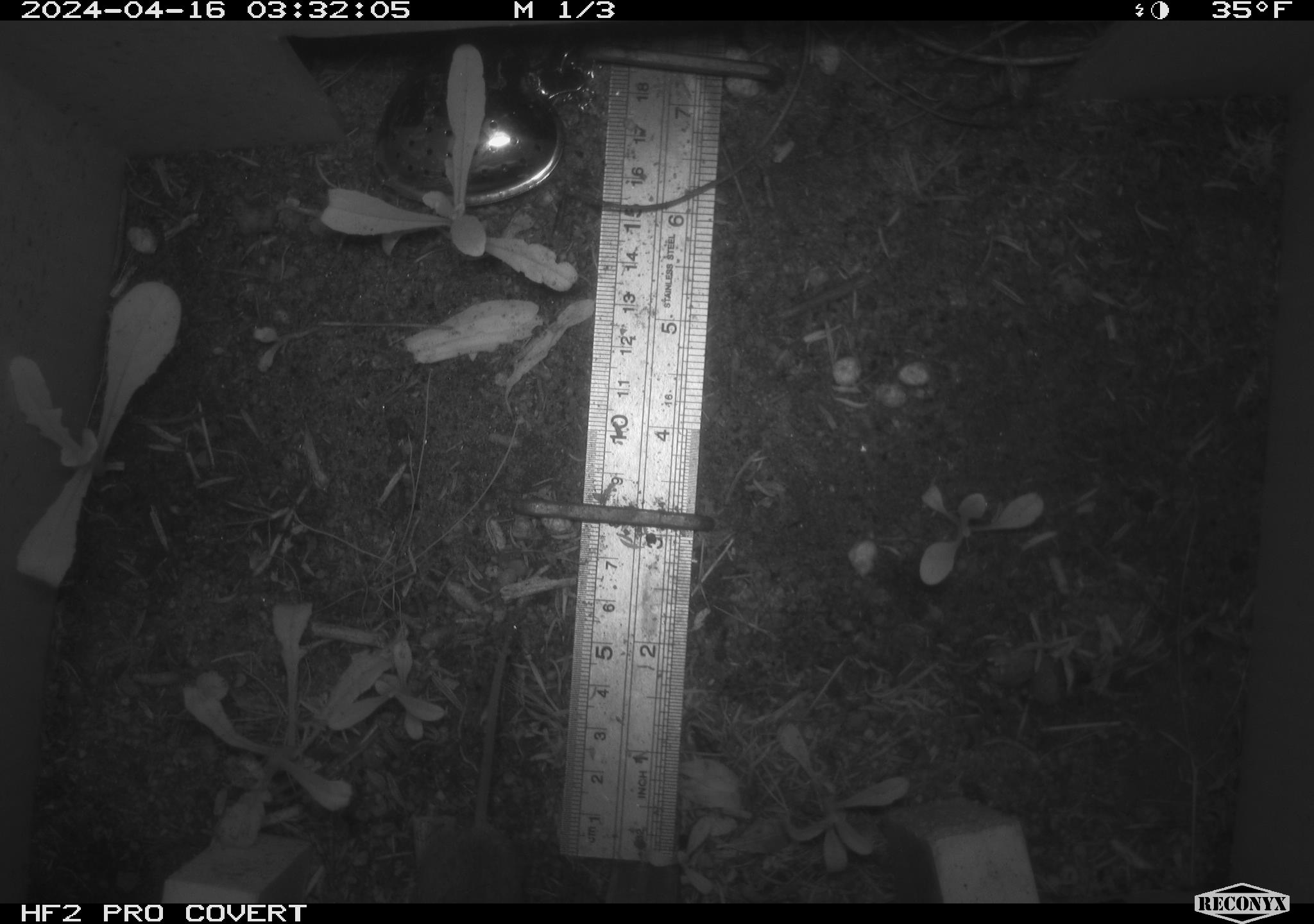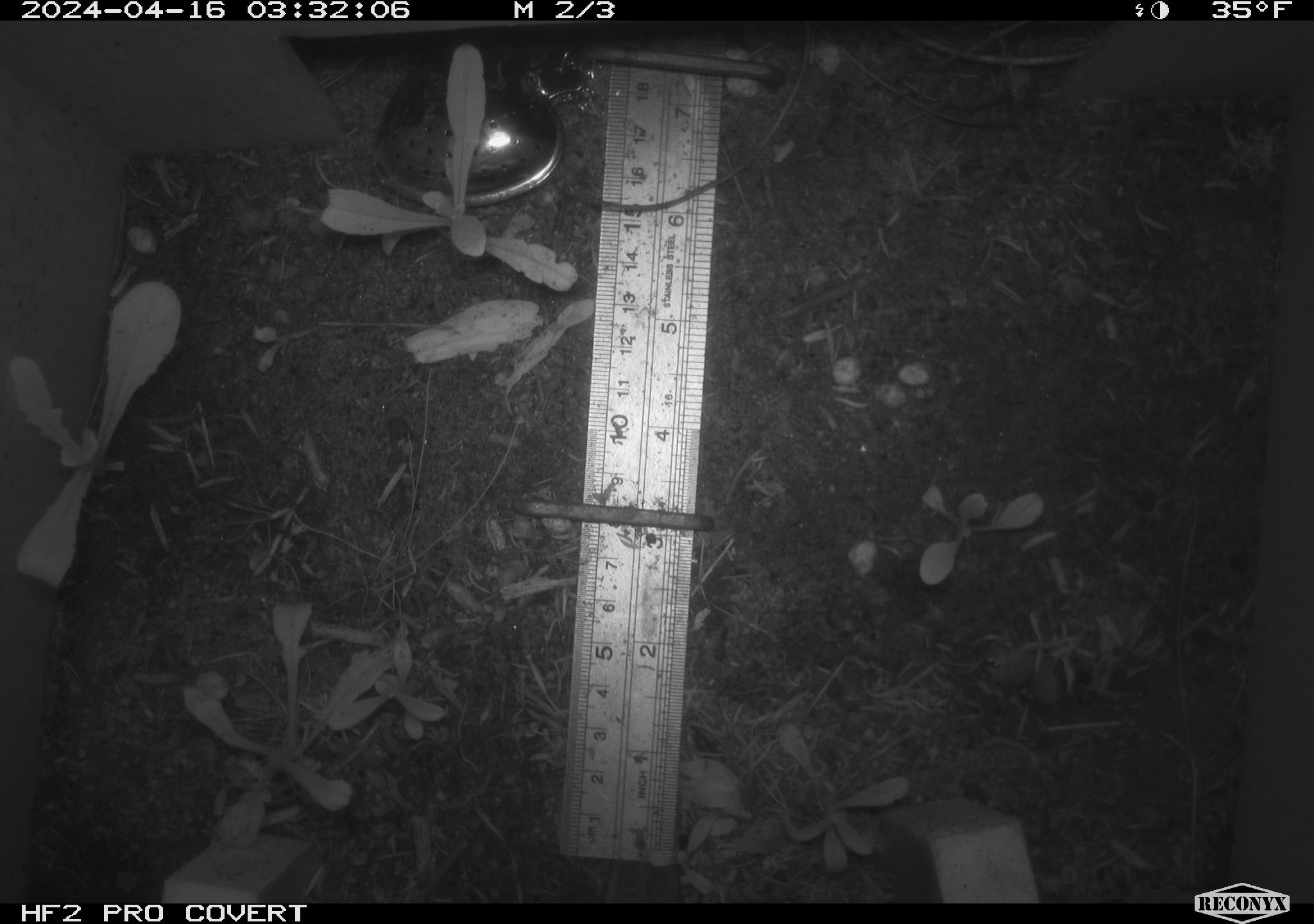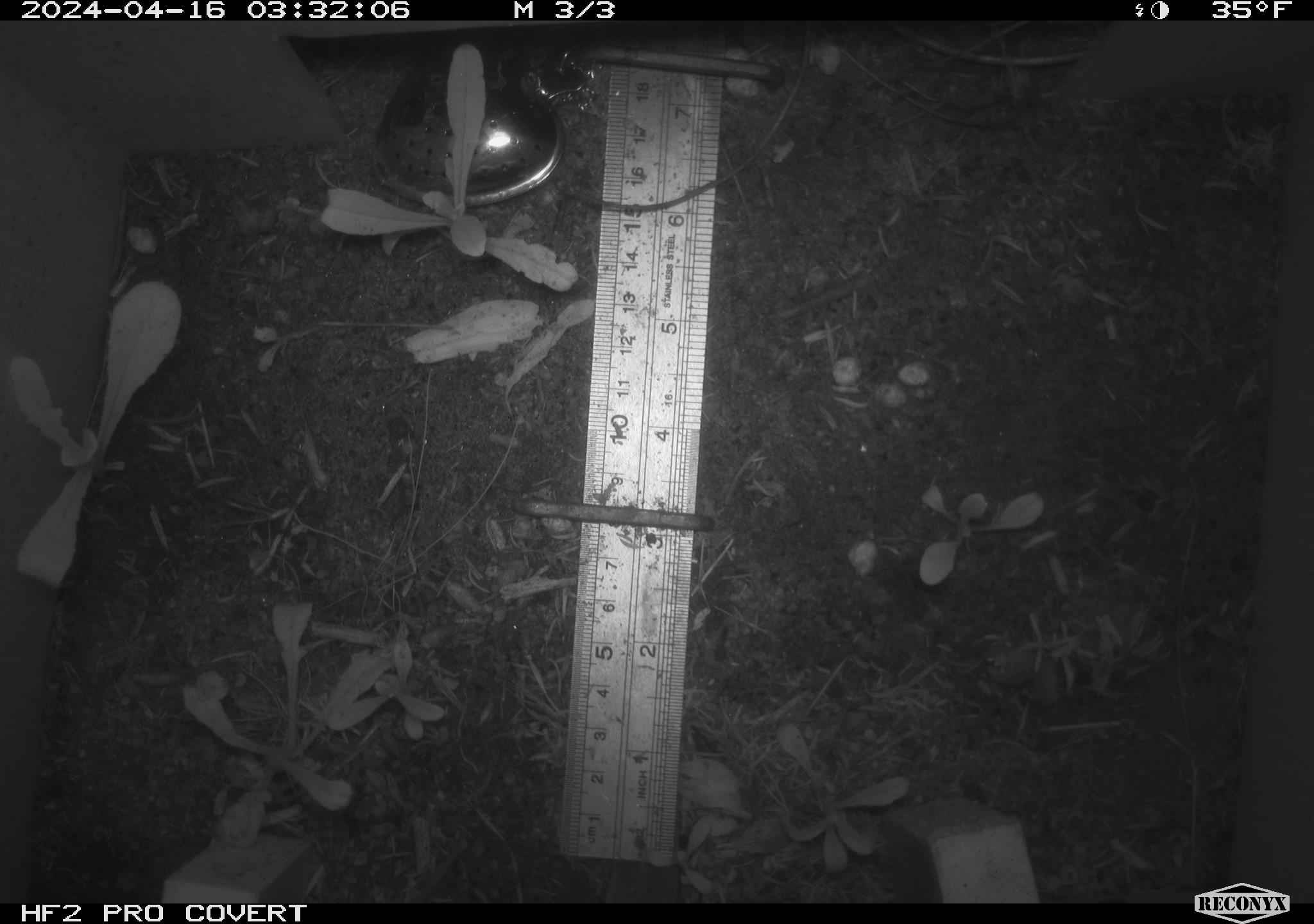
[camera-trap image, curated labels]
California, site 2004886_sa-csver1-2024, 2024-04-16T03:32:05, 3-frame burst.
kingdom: Animalia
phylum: Chordata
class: Mammalia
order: Rodentia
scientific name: Rodentia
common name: rodent